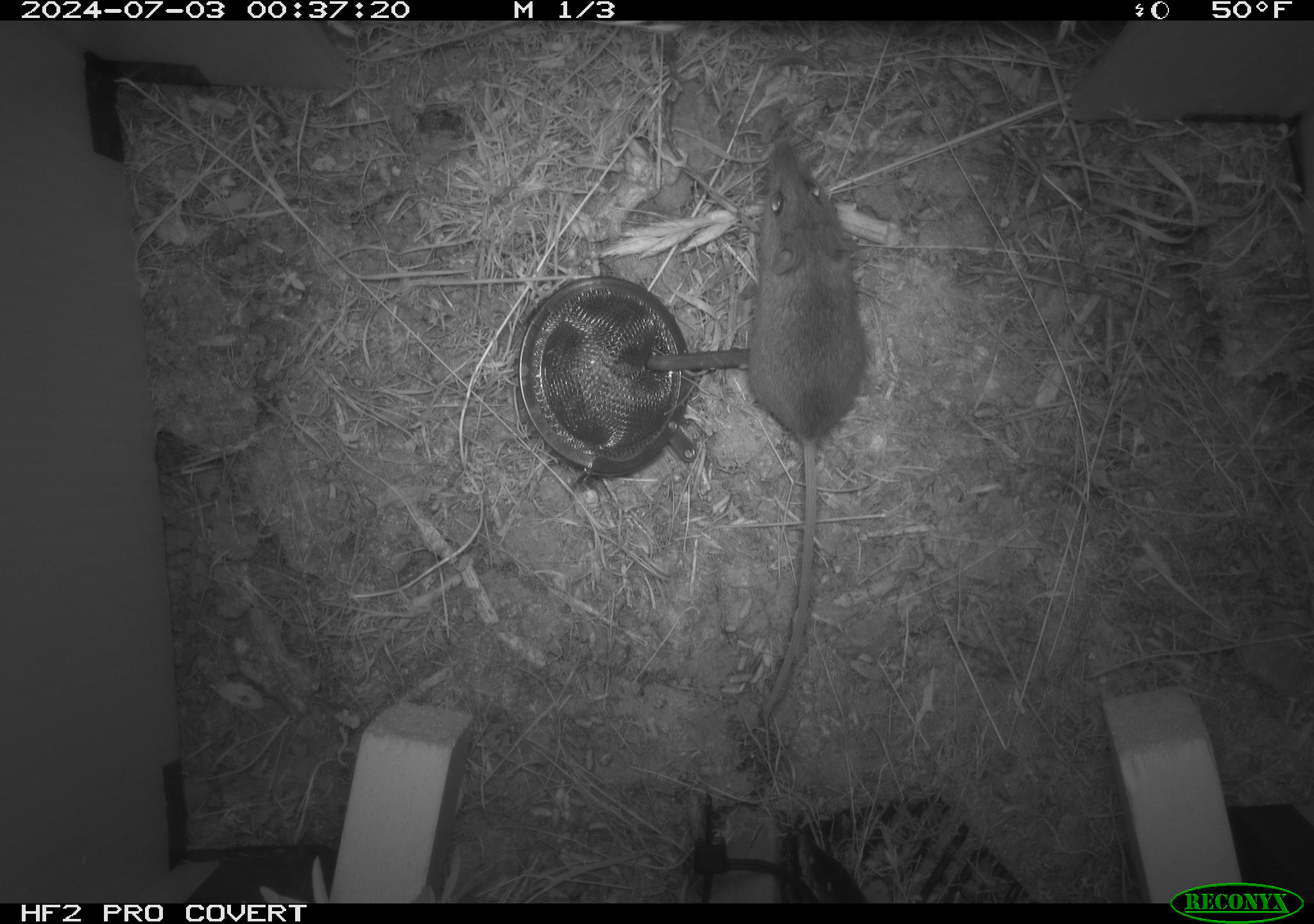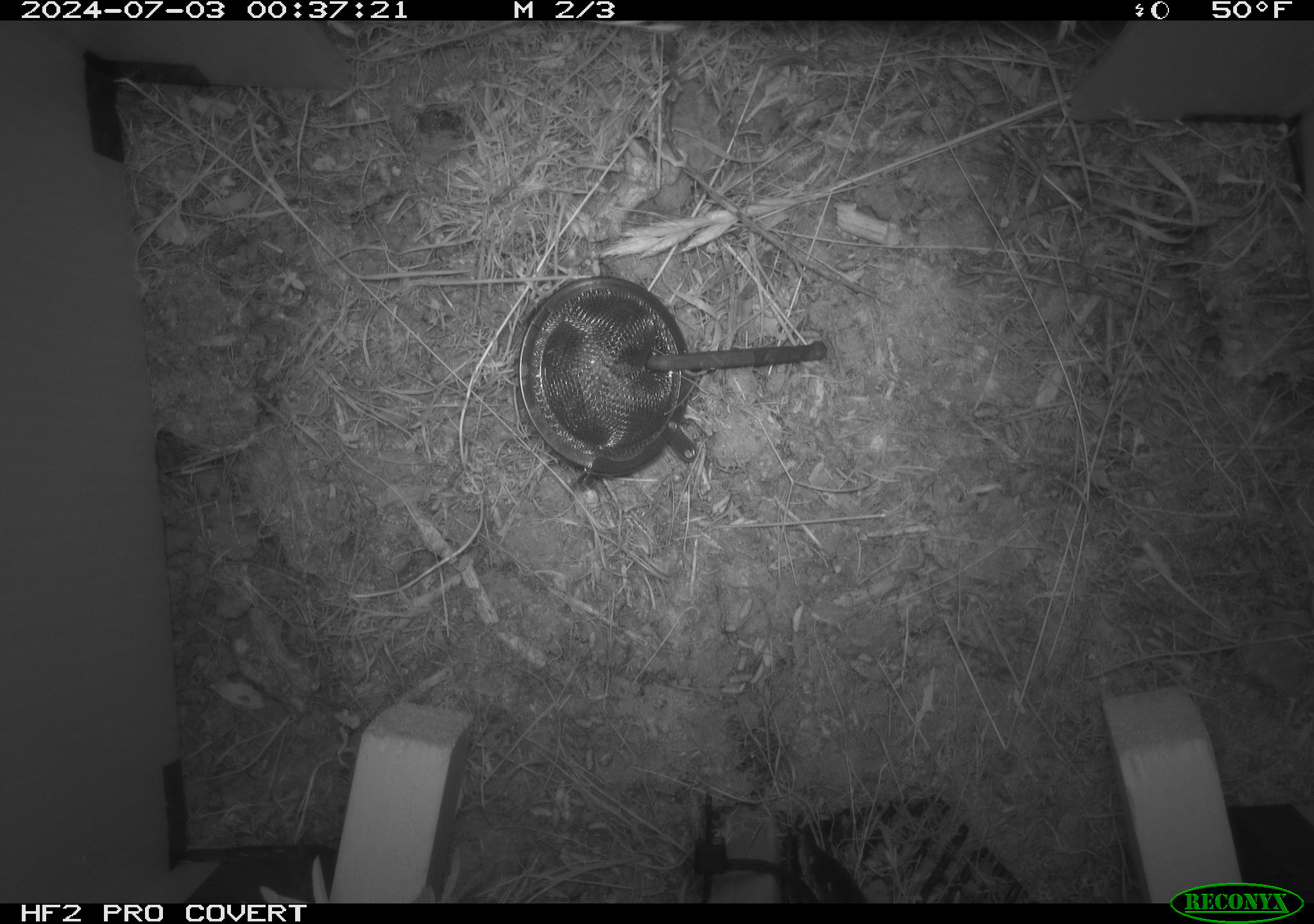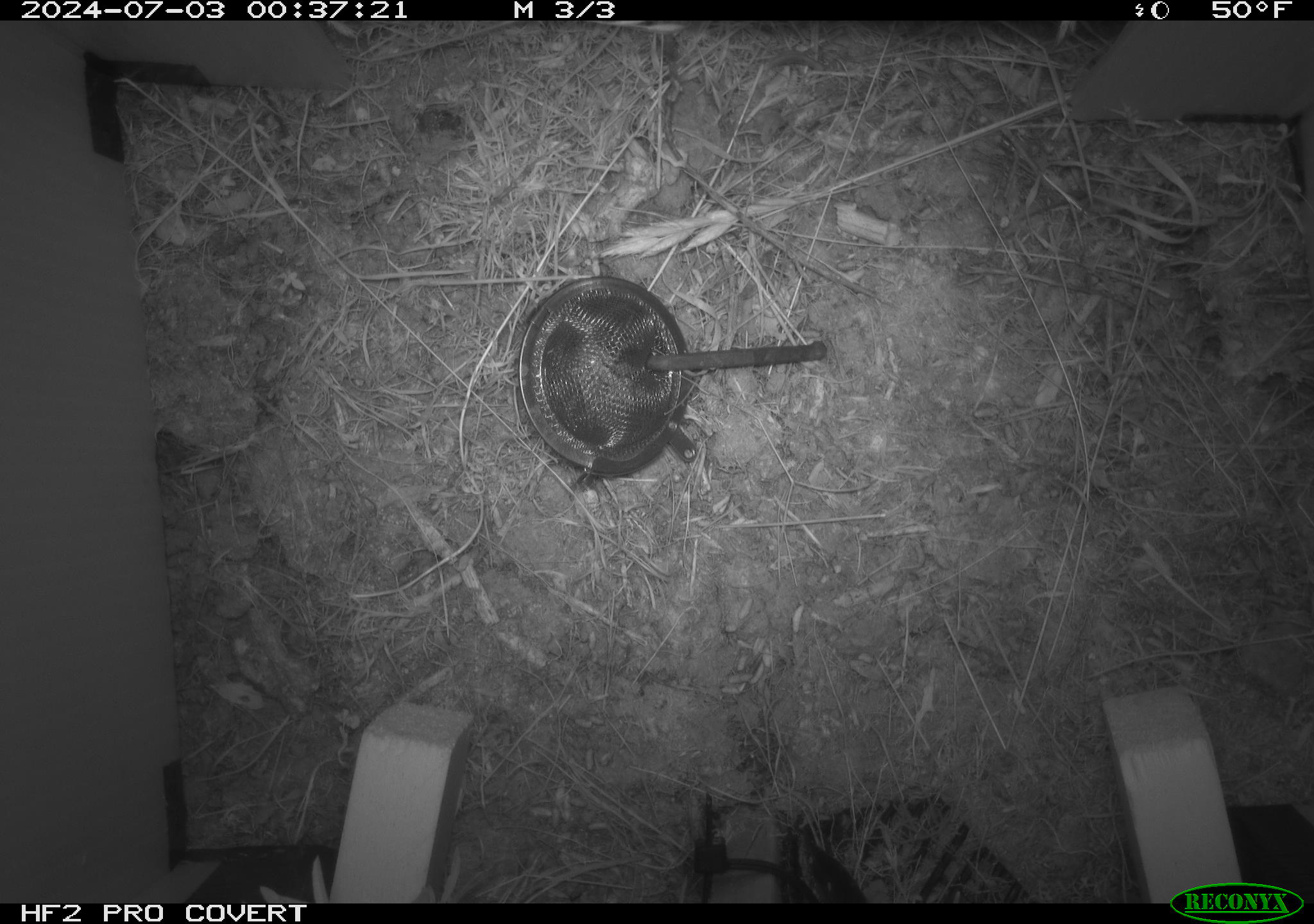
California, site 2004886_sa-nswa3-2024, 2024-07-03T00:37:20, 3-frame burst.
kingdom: Animalia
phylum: Chordata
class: Mammalia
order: Rodentia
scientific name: Rodentia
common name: rodent